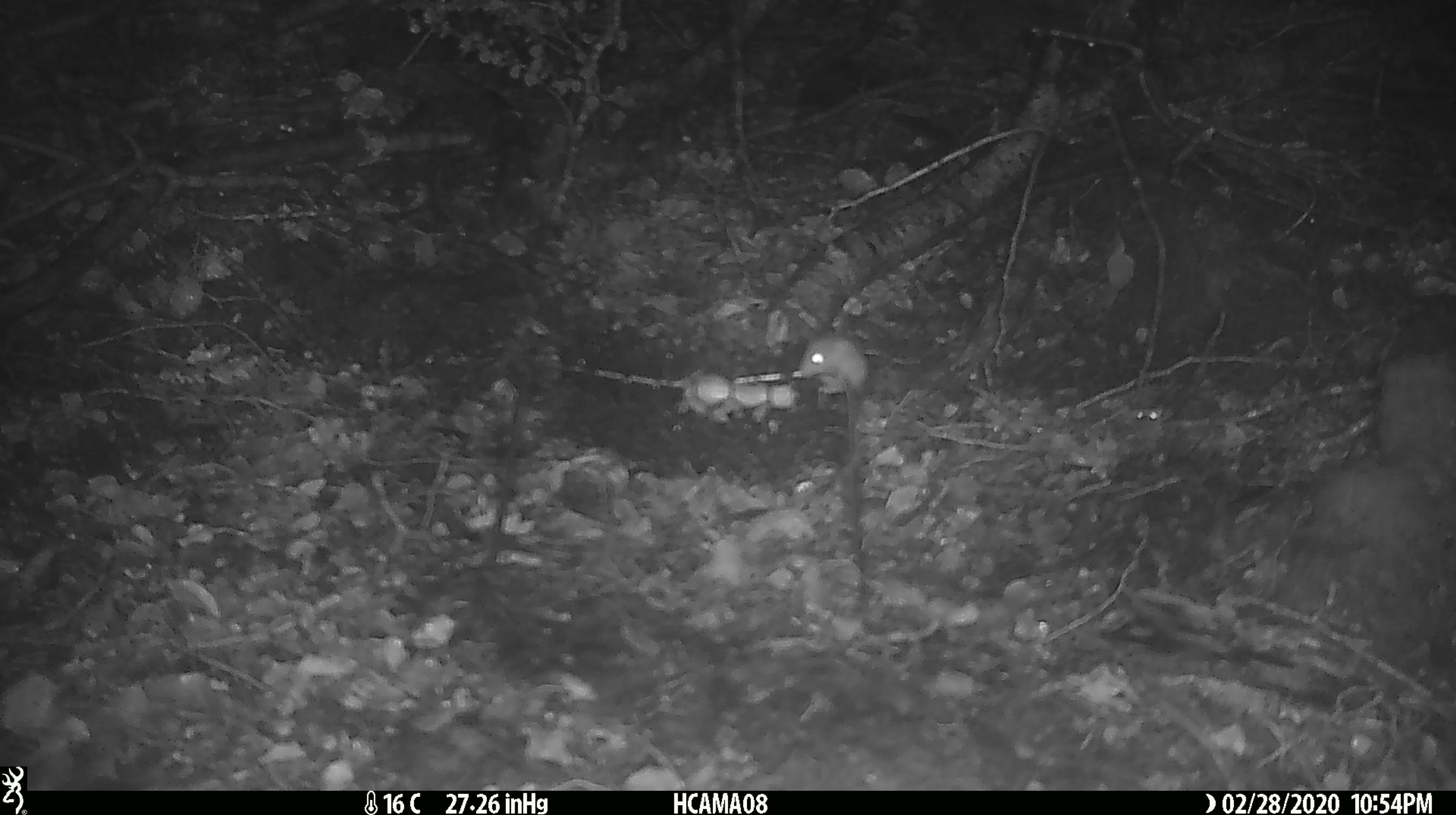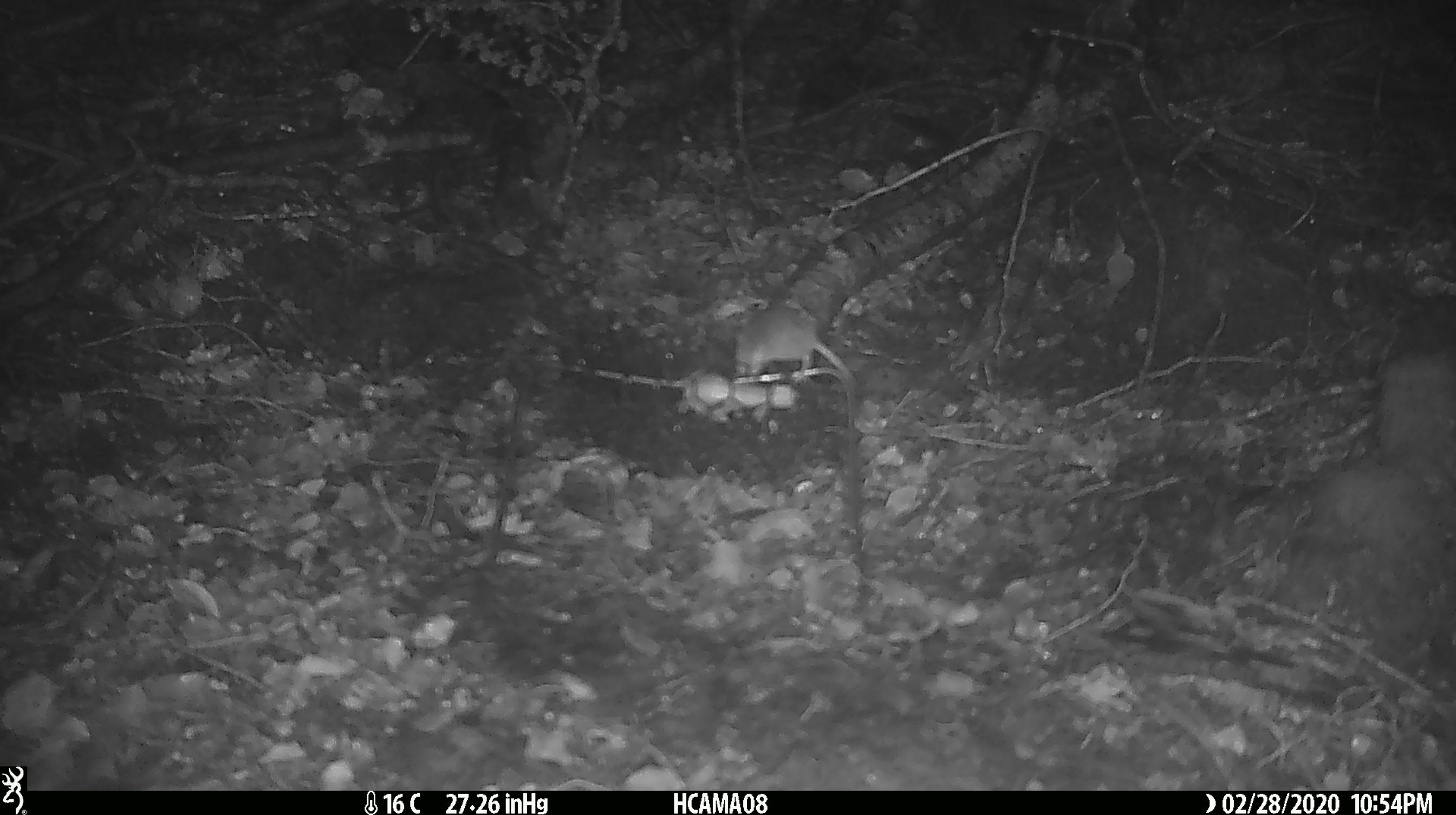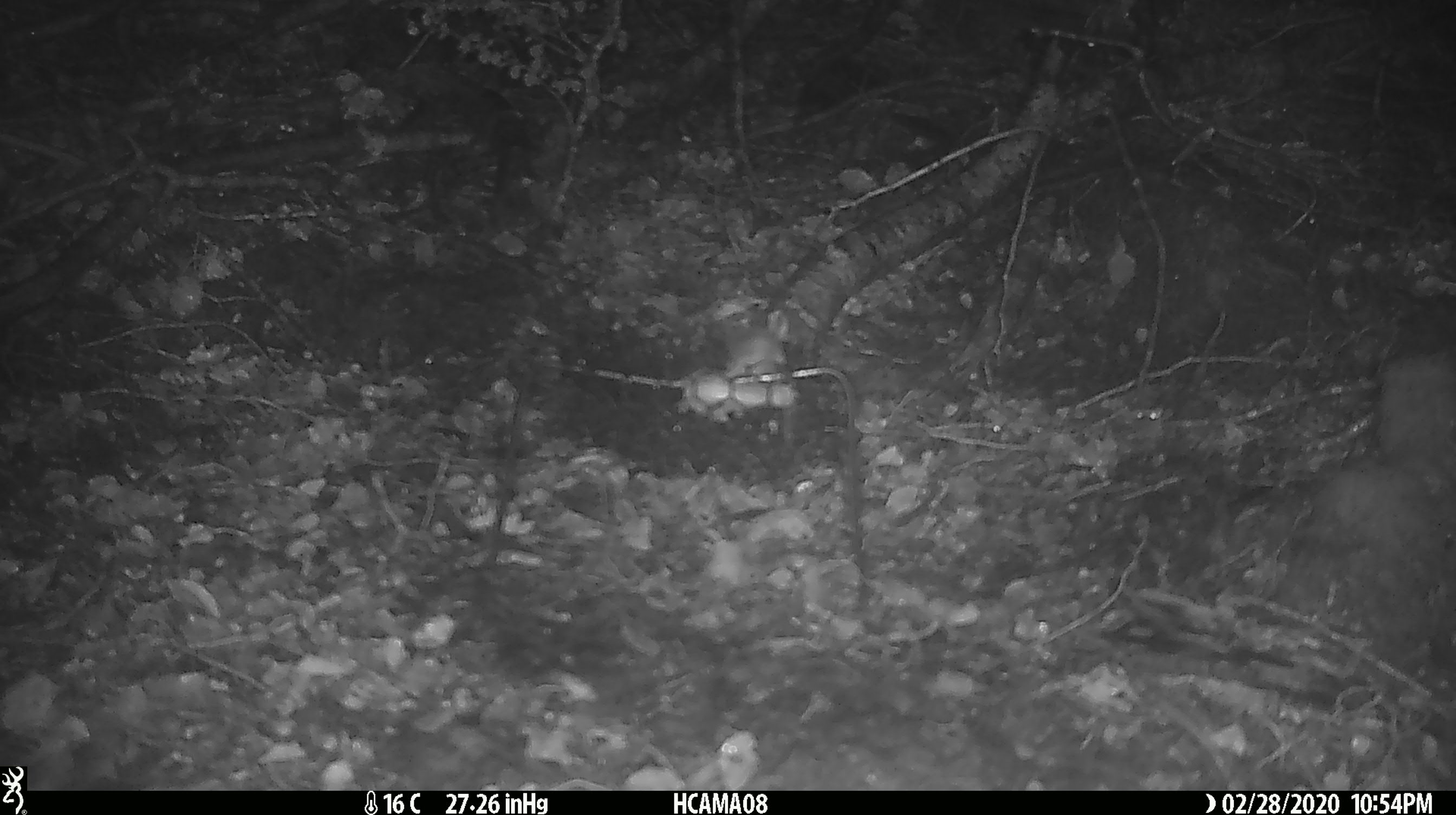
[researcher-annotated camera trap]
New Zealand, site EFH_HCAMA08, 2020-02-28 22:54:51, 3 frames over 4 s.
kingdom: Animalia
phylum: Chordata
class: Mammalia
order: Rodentia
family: Muridae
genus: Mus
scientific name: Mus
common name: mouse